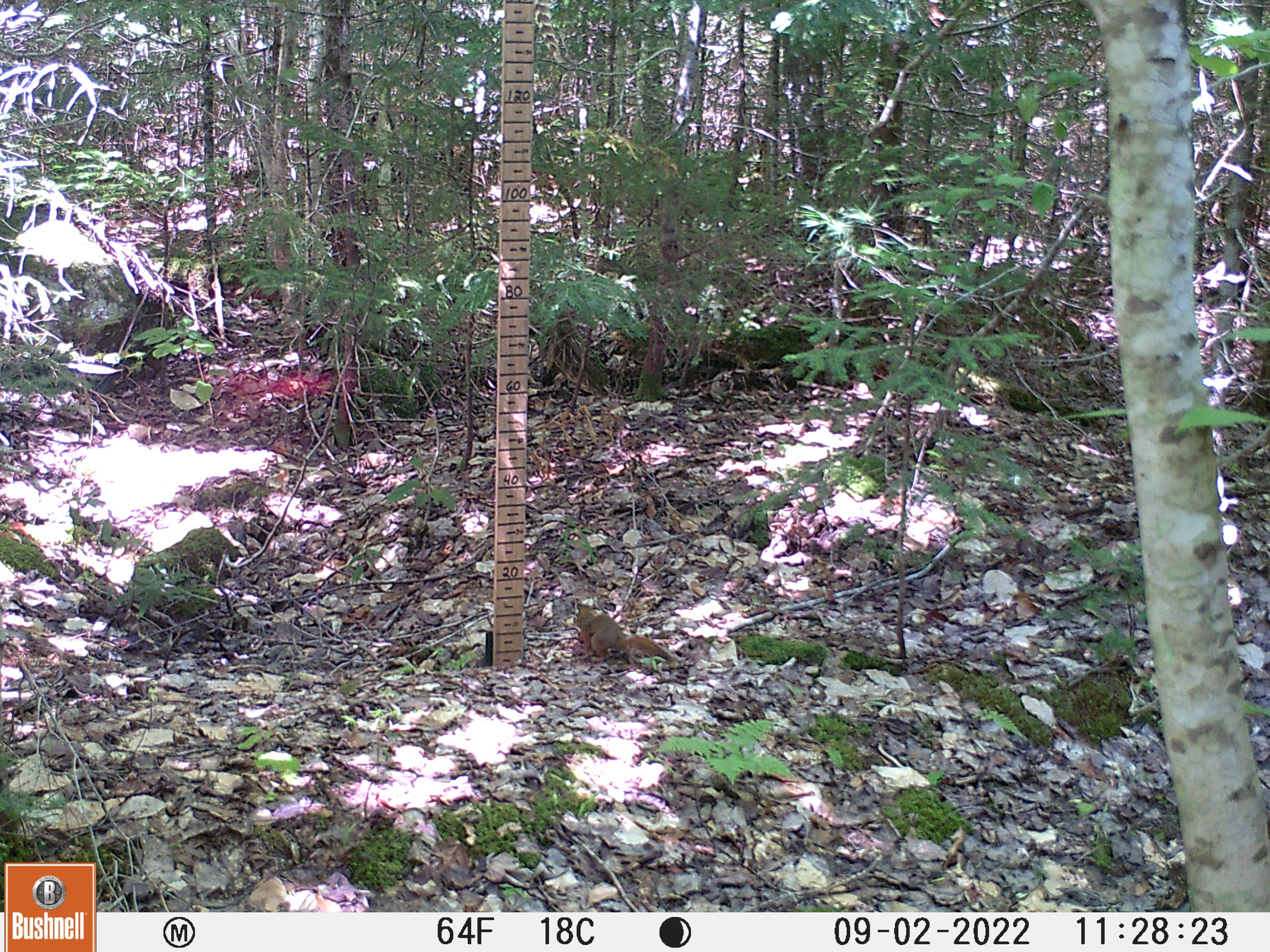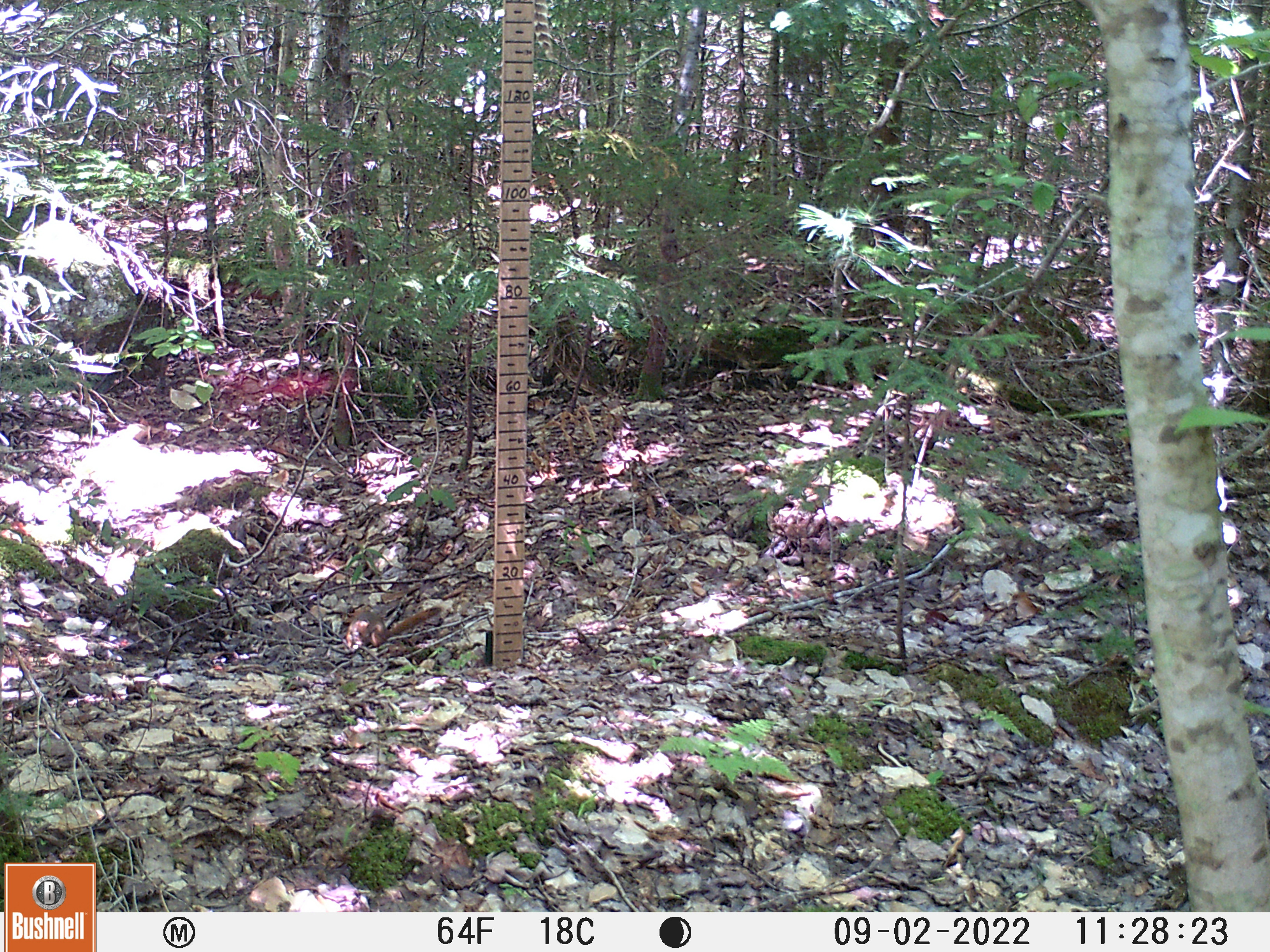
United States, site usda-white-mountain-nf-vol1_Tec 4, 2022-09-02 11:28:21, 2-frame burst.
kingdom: Animalia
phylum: Chordata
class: Mammalia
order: Rodentia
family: Sciuridae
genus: Tamiasciurus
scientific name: Tamiasciurus hudsonicus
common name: red squirrel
Red squirrel (Tamiasciurus hudsonicus).